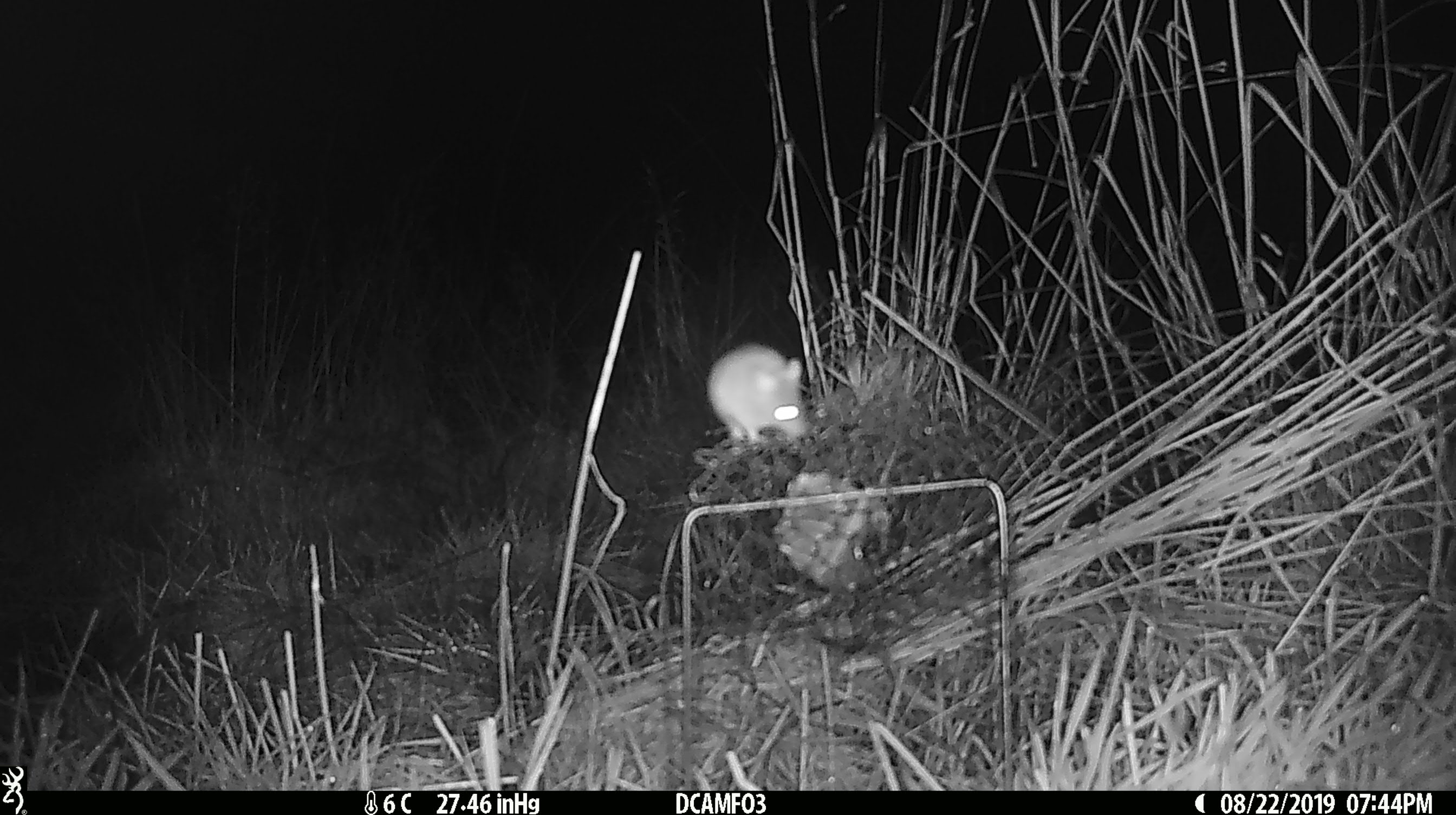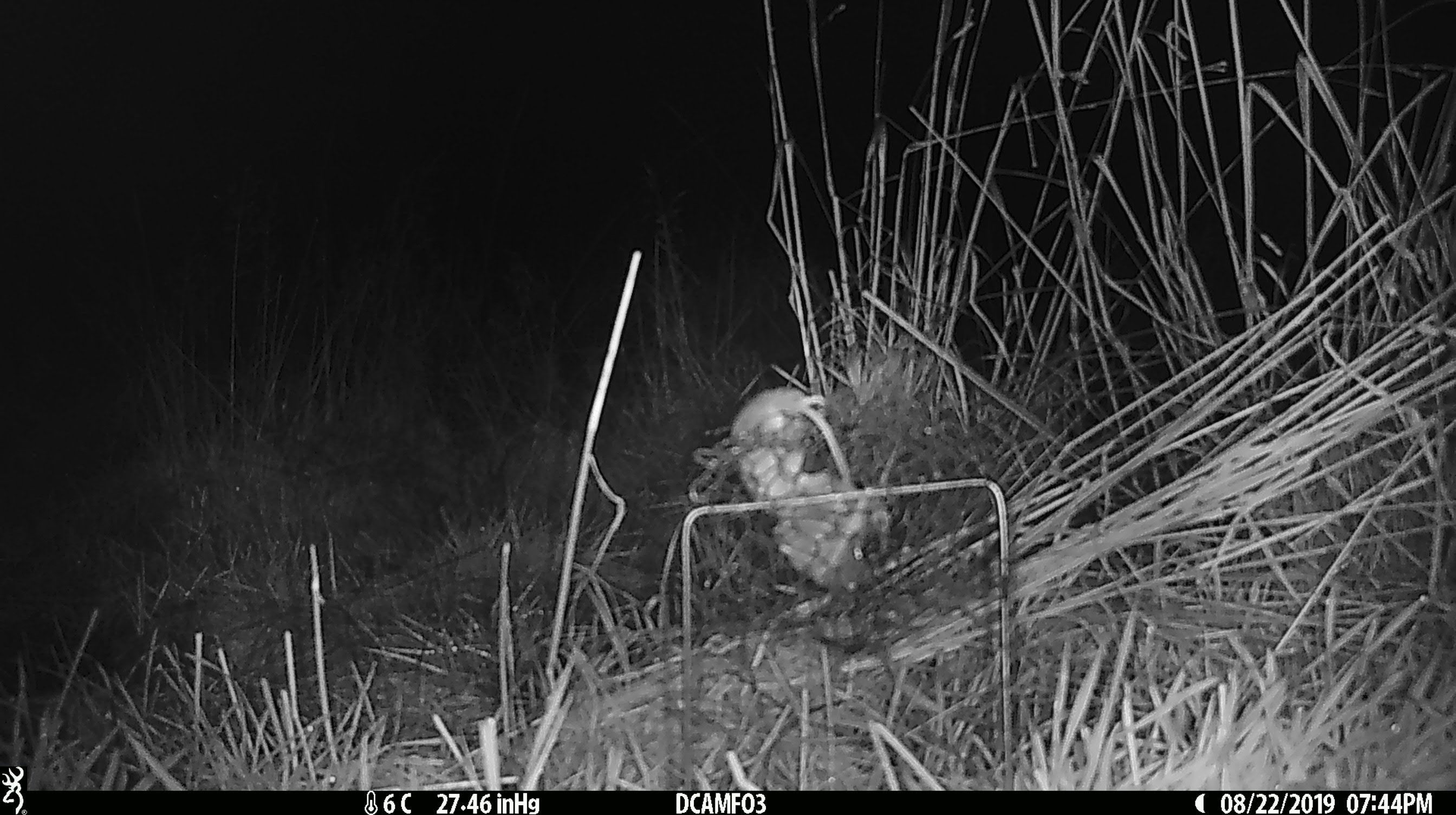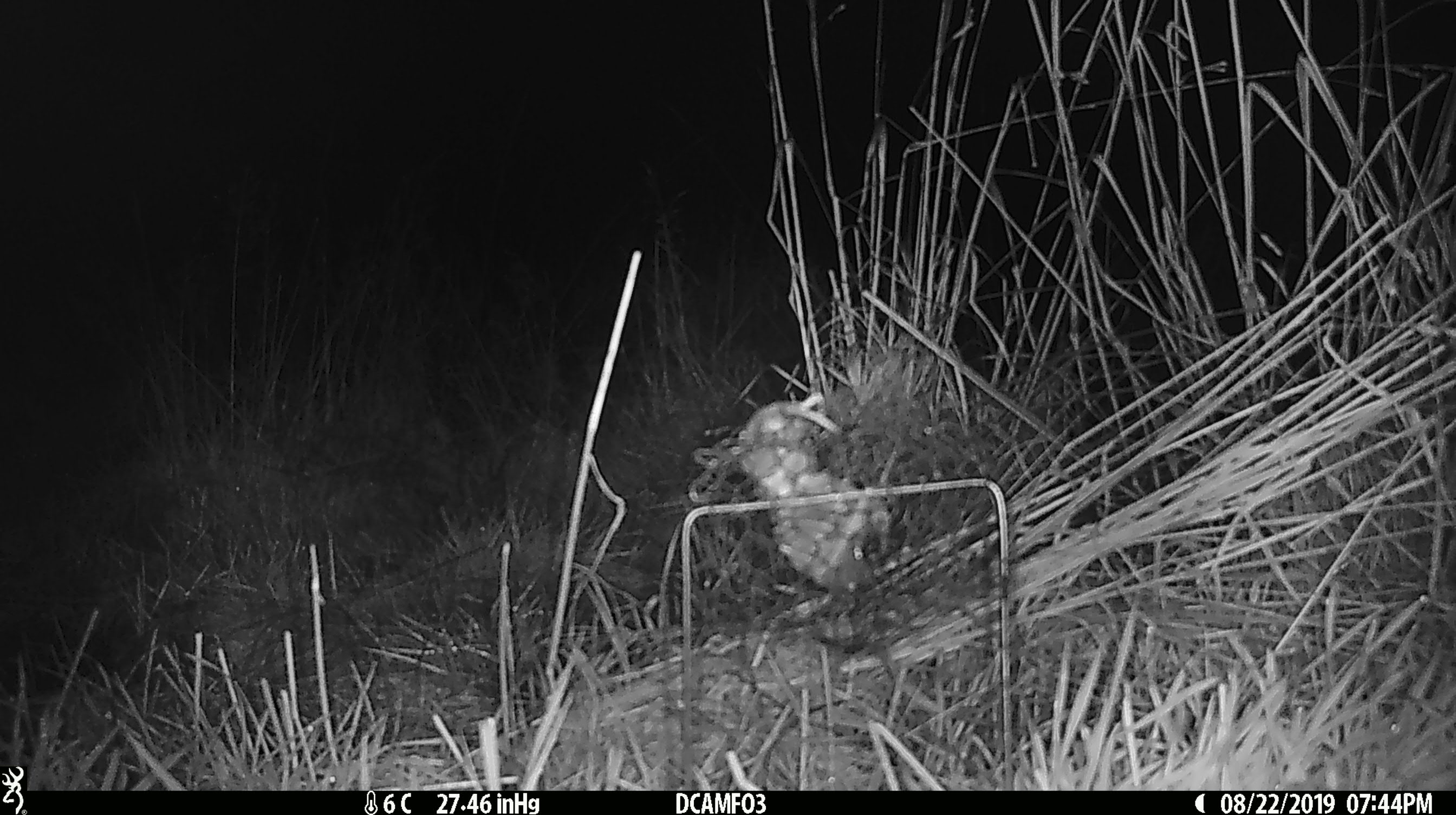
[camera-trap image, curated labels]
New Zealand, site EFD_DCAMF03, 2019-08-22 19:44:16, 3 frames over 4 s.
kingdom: Animalia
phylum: Chordata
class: Mammalia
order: Rodentia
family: Muridae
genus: Mus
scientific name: Mus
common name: mouse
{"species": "mouse (Mus)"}